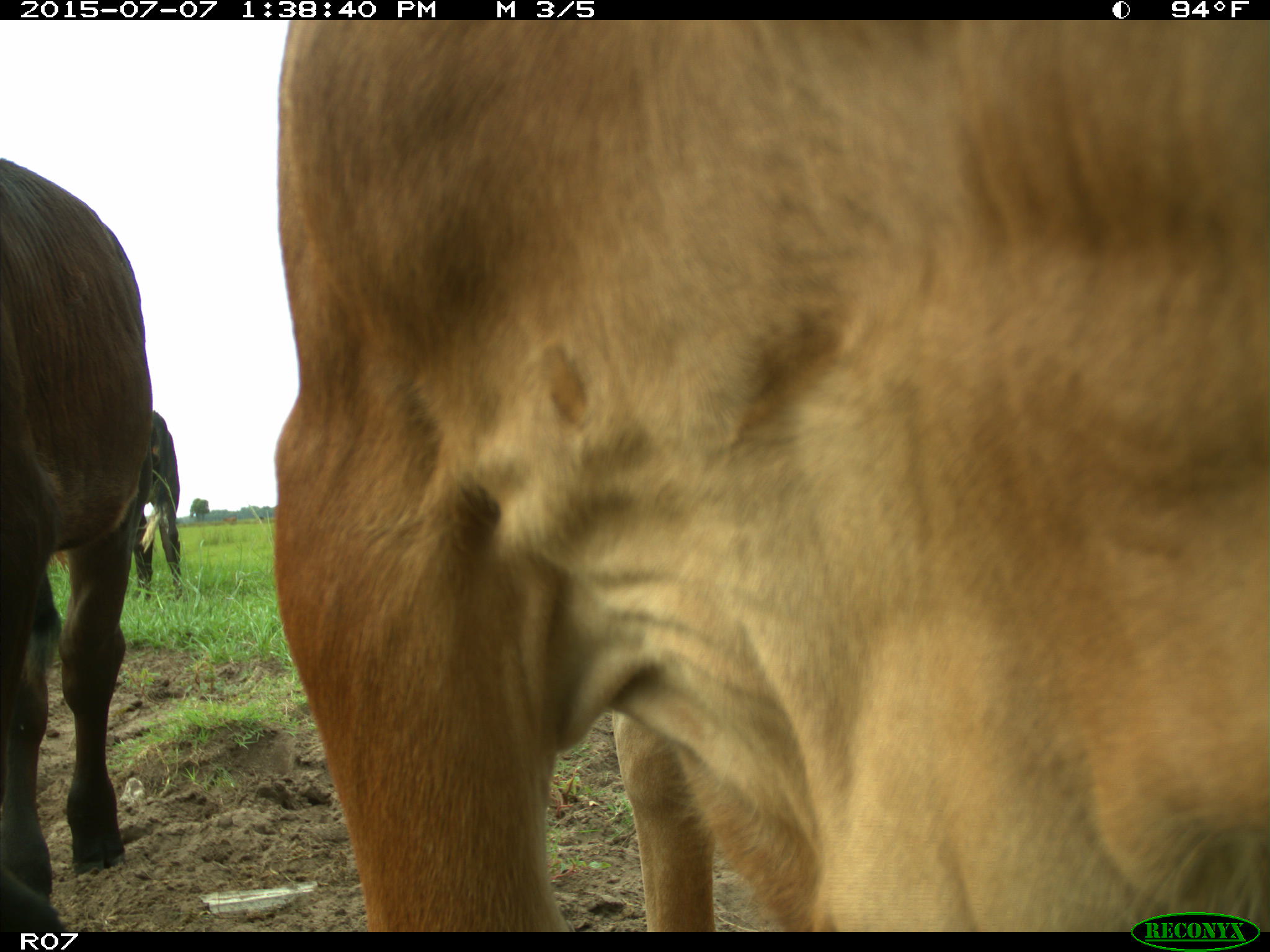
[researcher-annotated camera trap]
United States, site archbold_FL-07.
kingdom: Animalia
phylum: Chordata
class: Mammalia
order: Artiodactyla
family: Bovidae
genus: Bos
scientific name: Bos taurus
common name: domestic cow